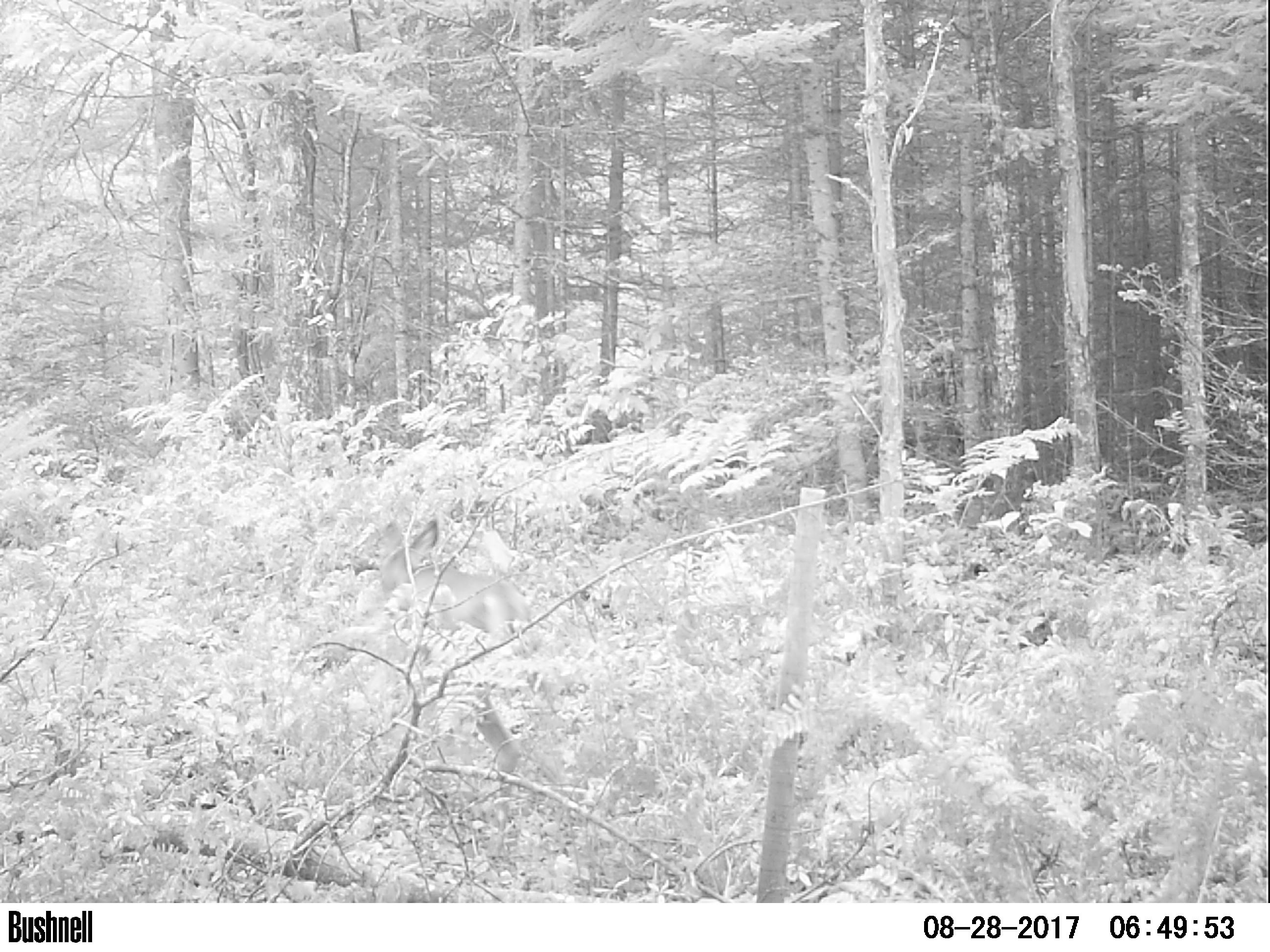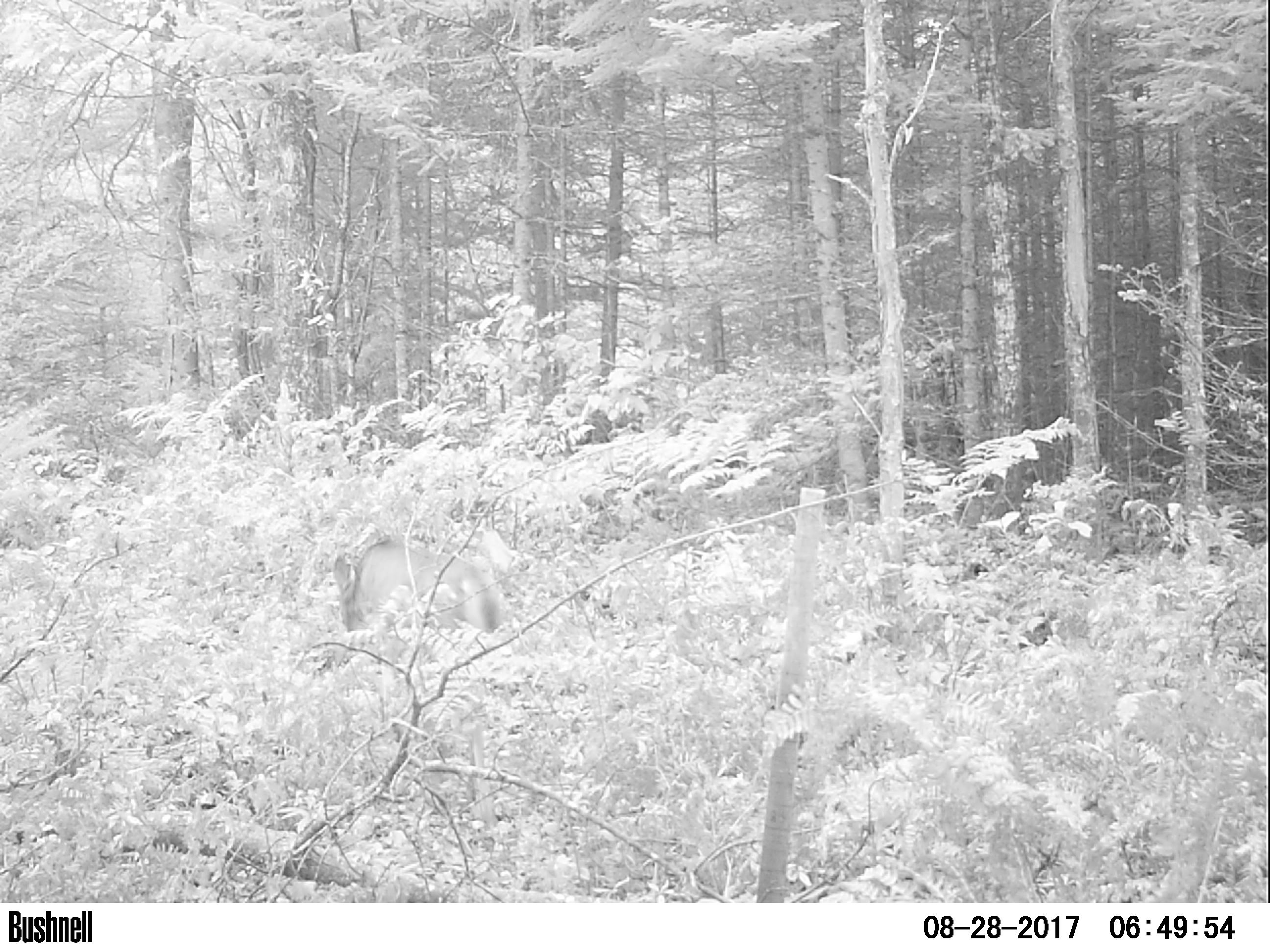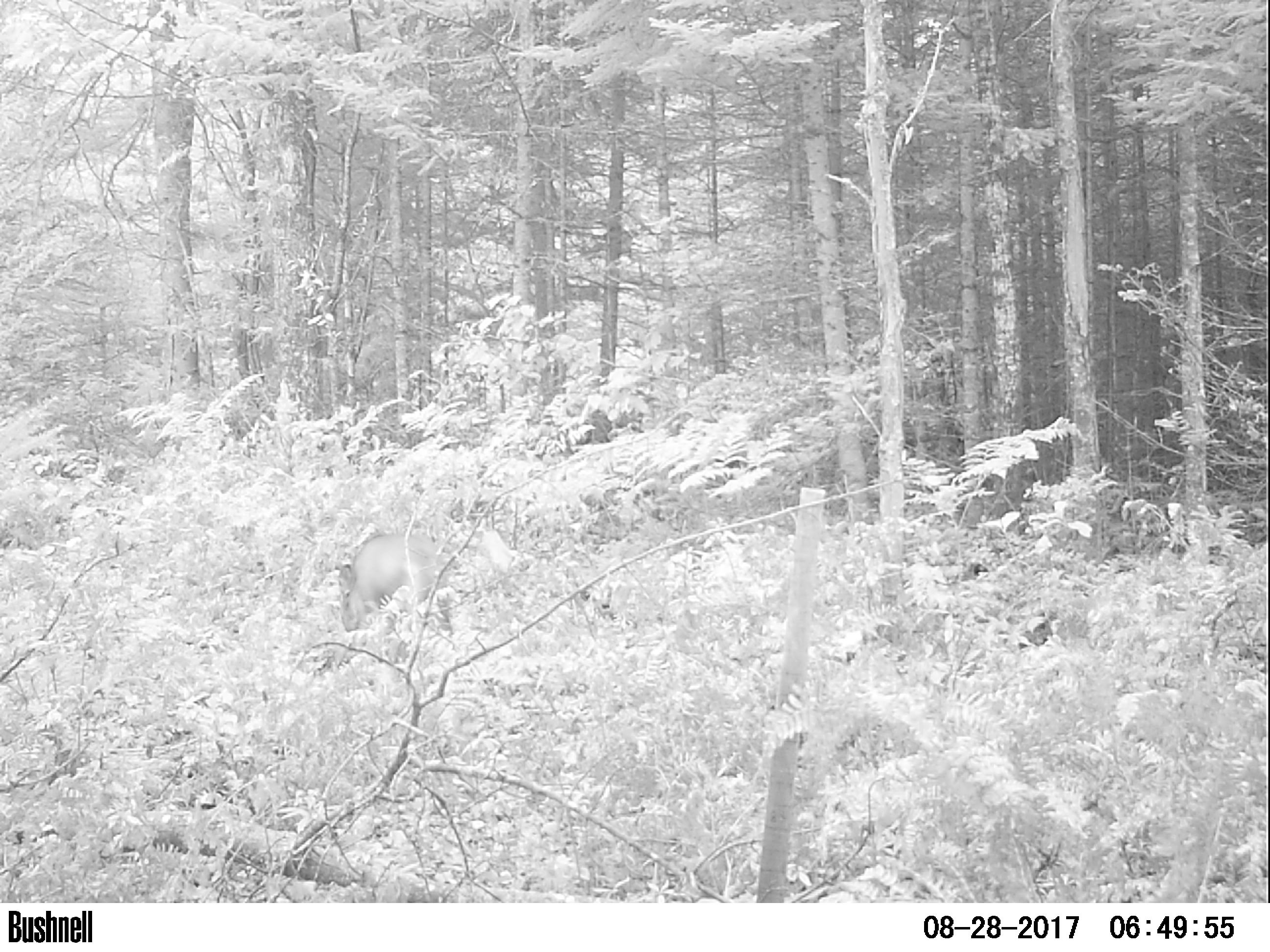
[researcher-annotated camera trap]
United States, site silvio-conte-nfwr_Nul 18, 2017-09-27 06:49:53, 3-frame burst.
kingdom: Animalia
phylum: Chordata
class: Mammalia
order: Artiodactyla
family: Cervidae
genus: Odocoileus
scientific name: Odocoileus virginianus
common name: white-tailed deer